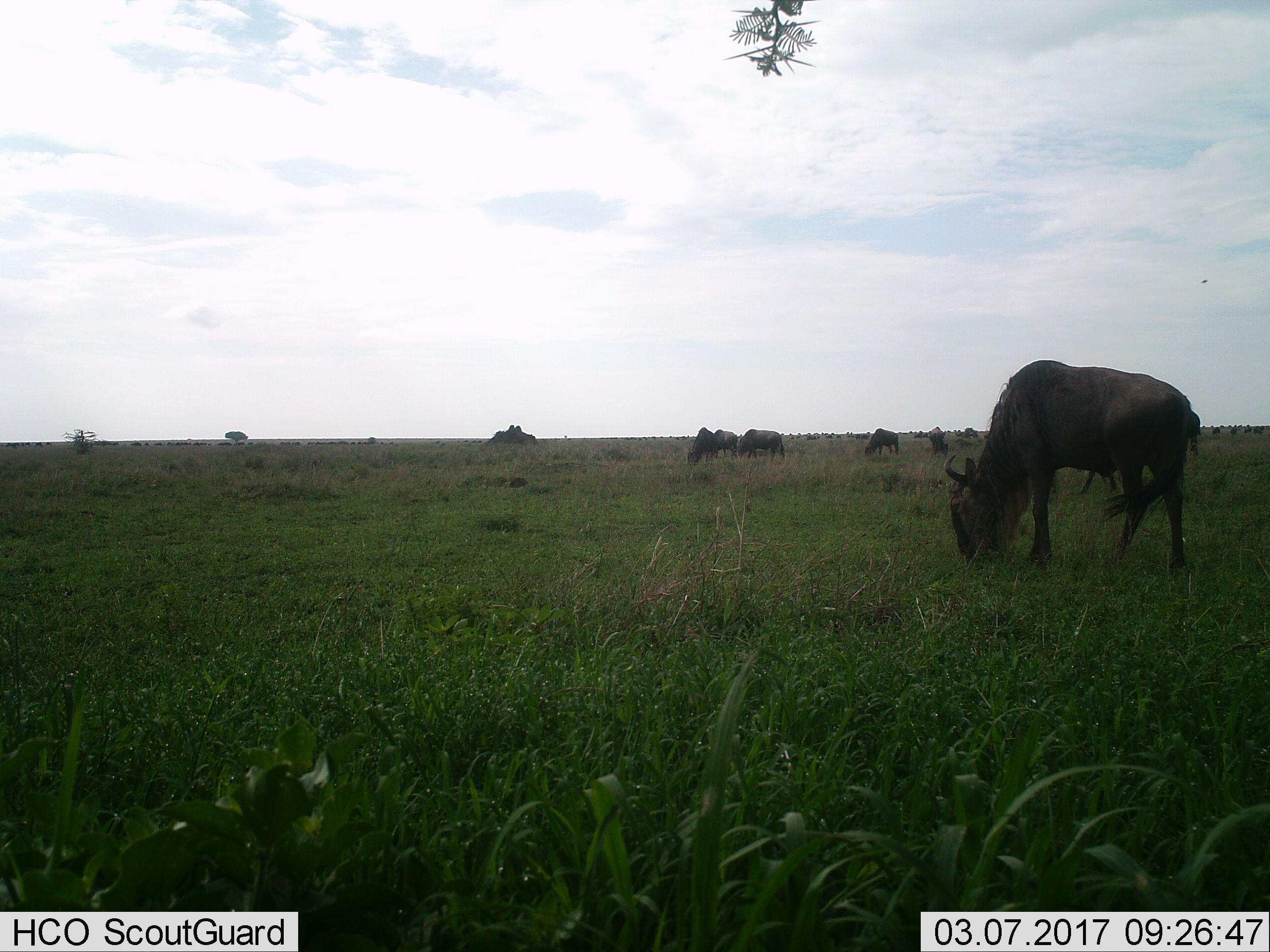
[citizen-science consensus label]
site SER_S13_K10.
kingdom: Animalia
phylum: Chordata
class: Mammalia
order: Artiodactyla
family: Bovidae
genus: Connochaetes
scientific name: Connochaetes taurinus taurinus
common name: blue wildebeest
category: wildebeestblue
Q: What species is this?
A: Wildebeestblue (blue wildebeest) (Connochaetes taurinus taurinus).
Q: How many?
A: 6.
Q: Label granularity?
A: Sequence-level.